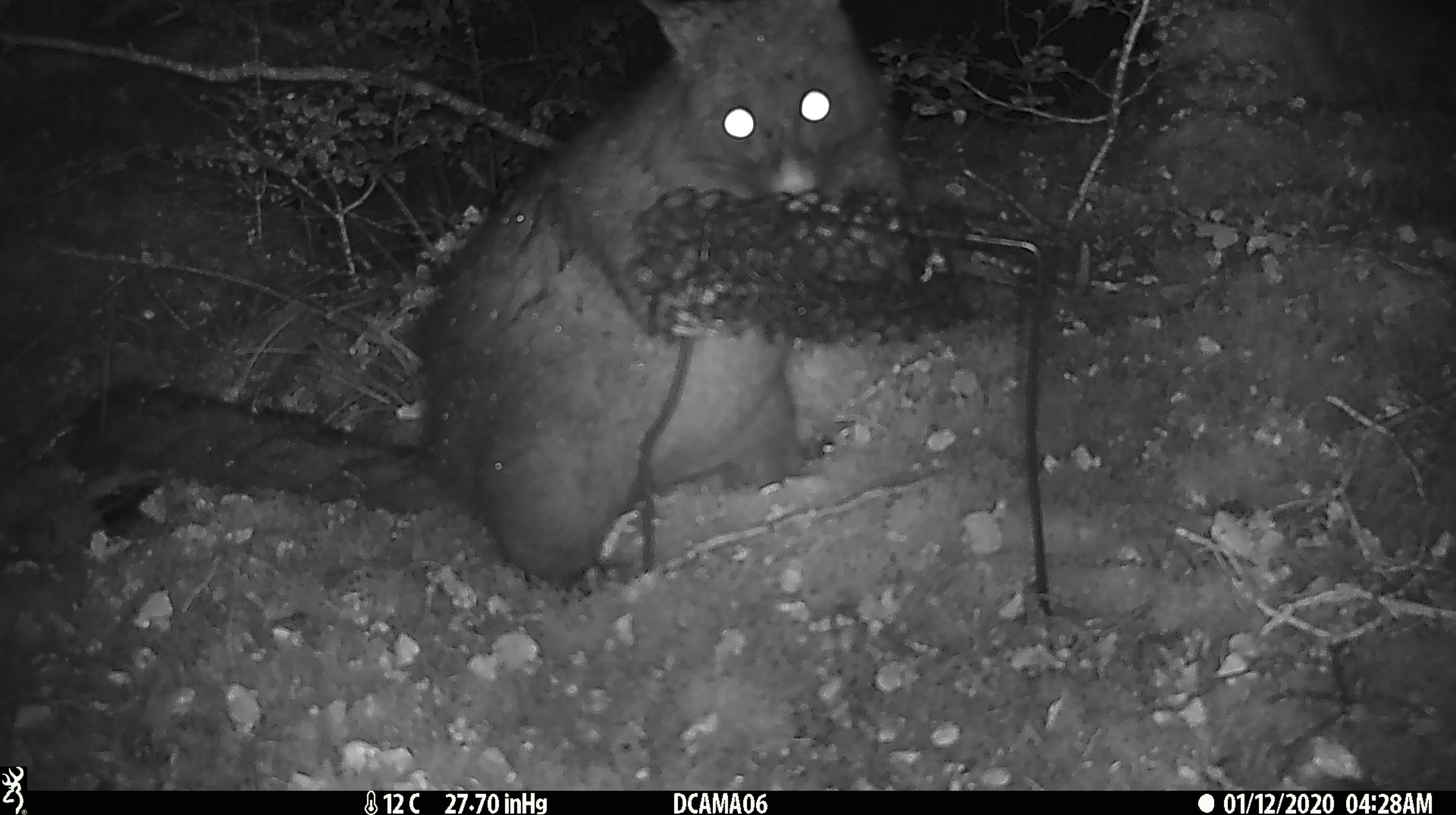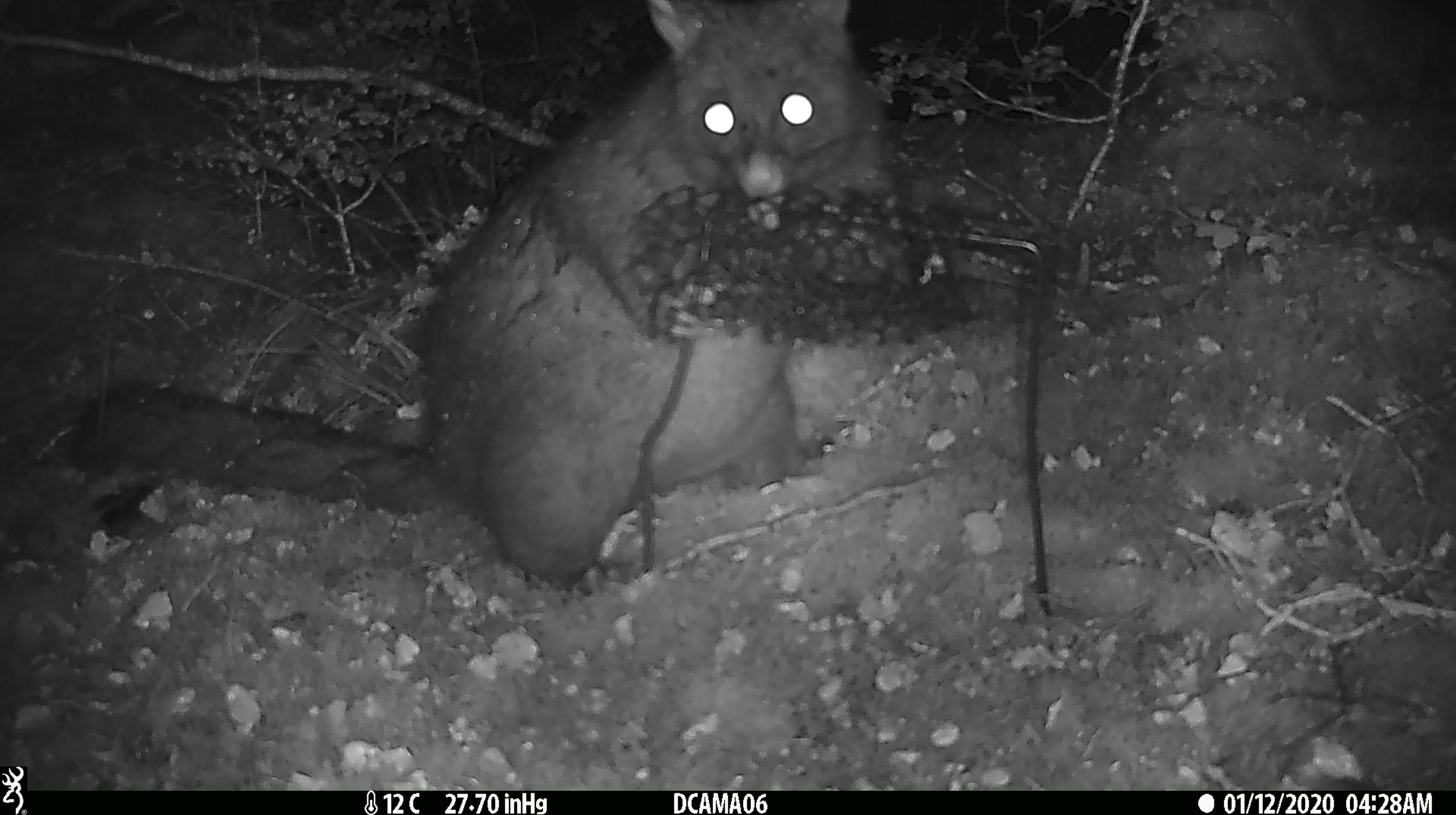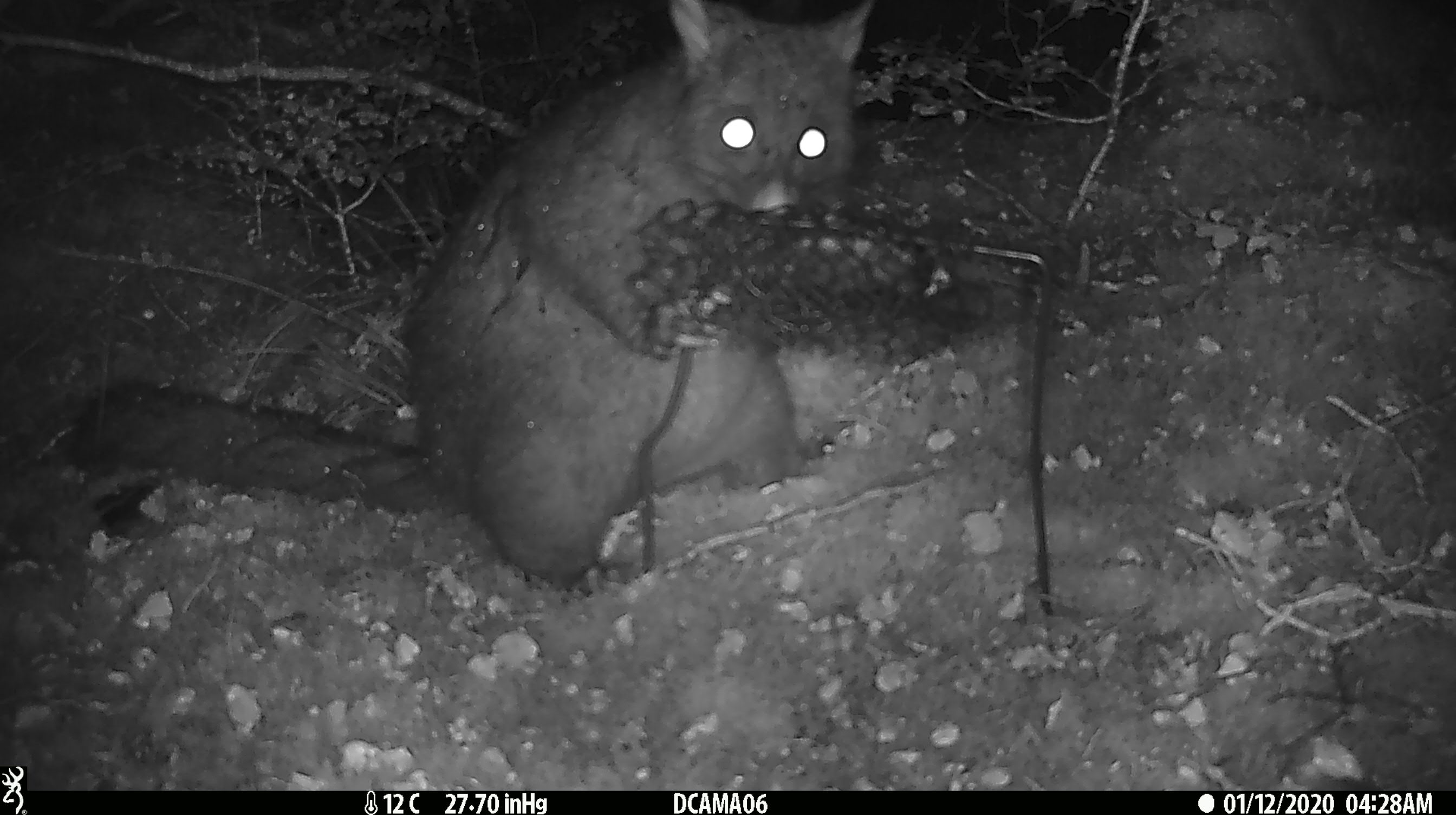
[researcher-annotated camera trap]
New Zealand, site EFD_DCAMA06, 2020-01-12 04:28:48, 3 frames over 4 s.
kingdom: Animalia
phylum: Chordata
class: Mammalia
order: Diprotodontia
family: Phalangeridae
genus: Trichosurus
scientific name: Trichosurus vulpecula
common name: common brushtail possum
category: possum